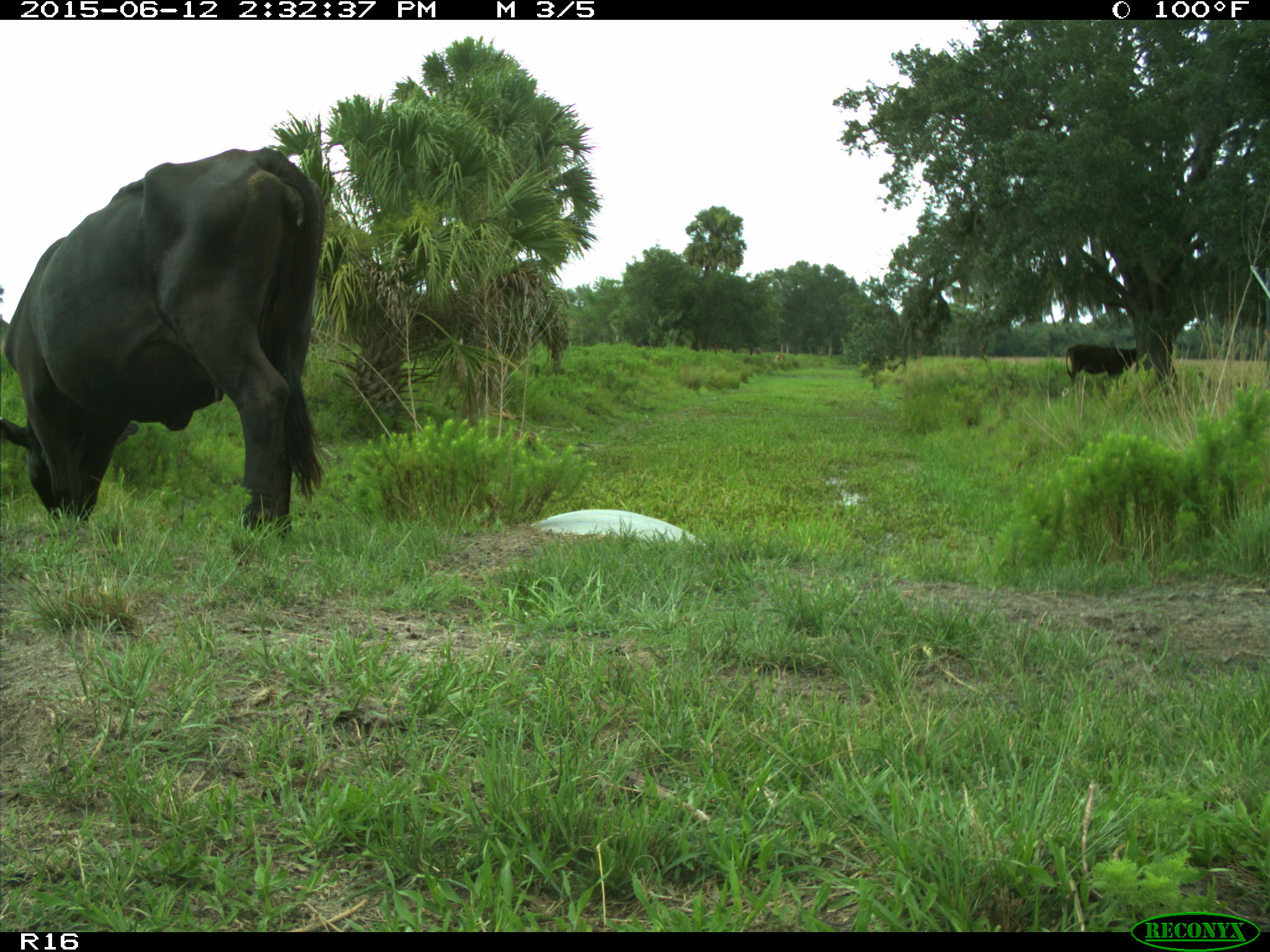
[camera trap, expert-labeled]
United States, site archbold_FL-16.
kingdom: Animalia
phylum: Chordata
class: Mammalia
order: Artiodactyla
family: Bovidae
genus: Bos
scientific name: Bos taurus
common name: domestic cow